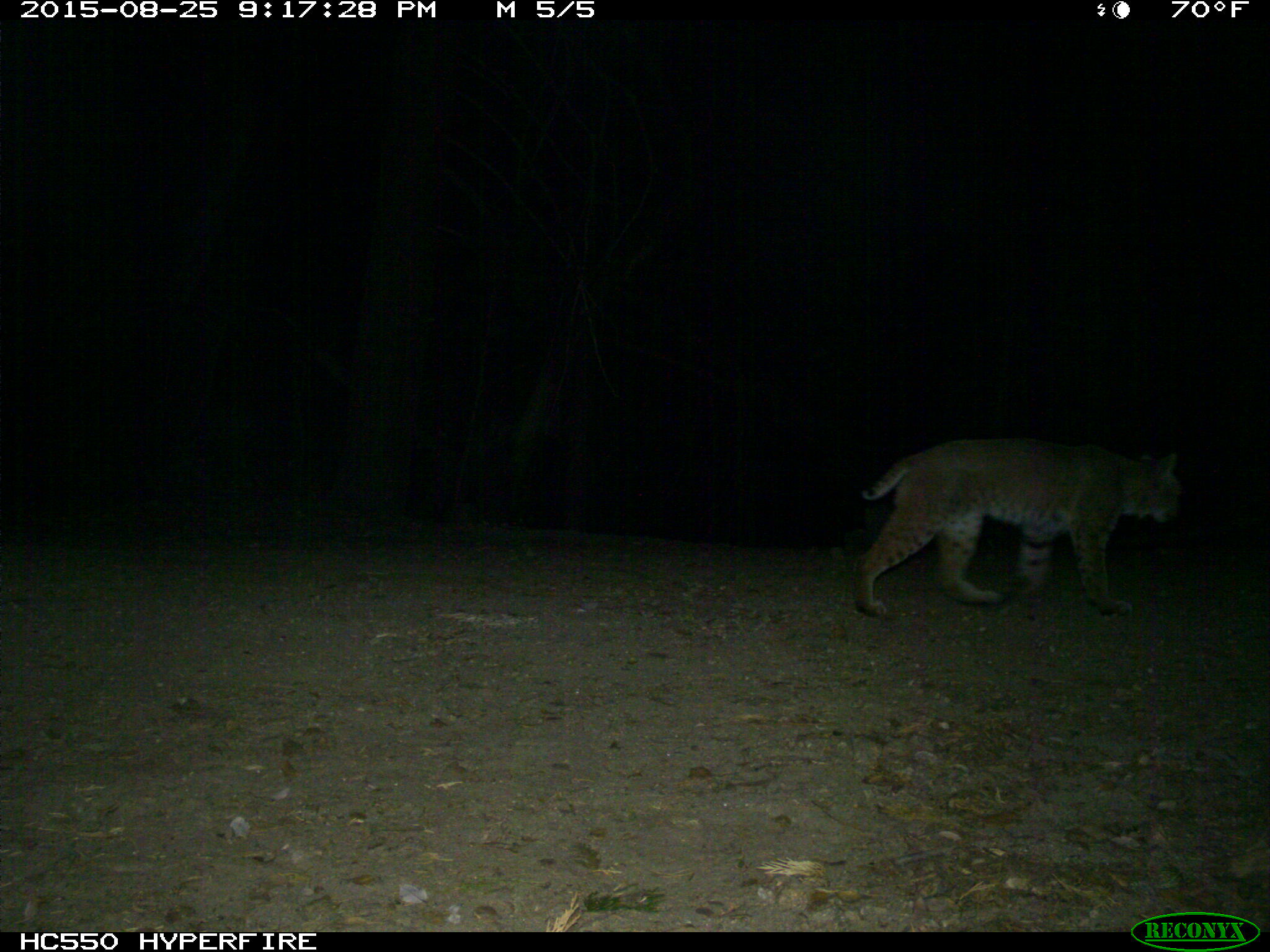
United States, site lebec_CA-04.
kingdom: Animalia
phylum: Chordata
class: Mammalia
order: Carnivora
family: Felidae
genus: Lynx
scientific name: Lynx rufus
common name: bobcat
Lynx rufus (bobcat).